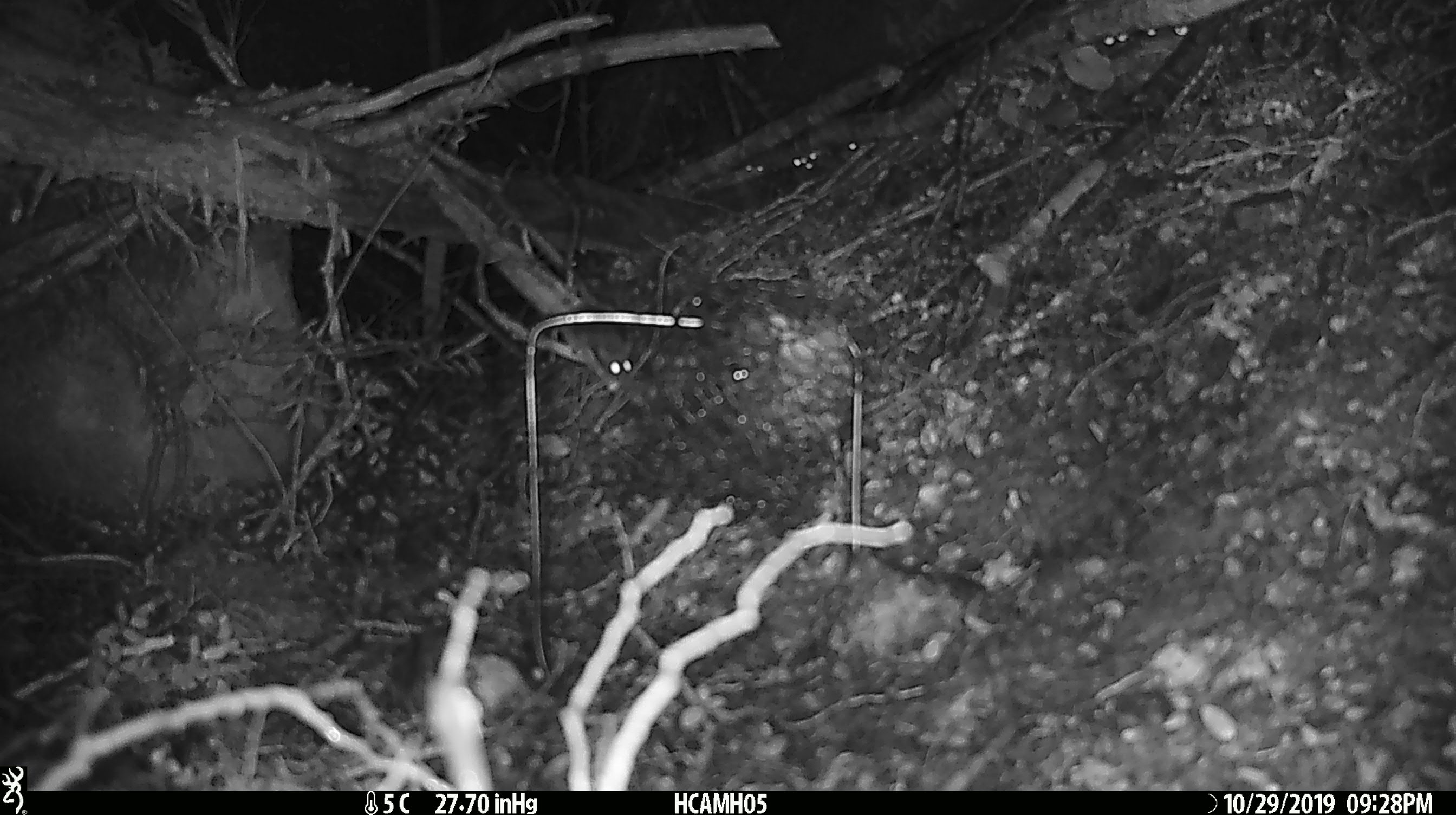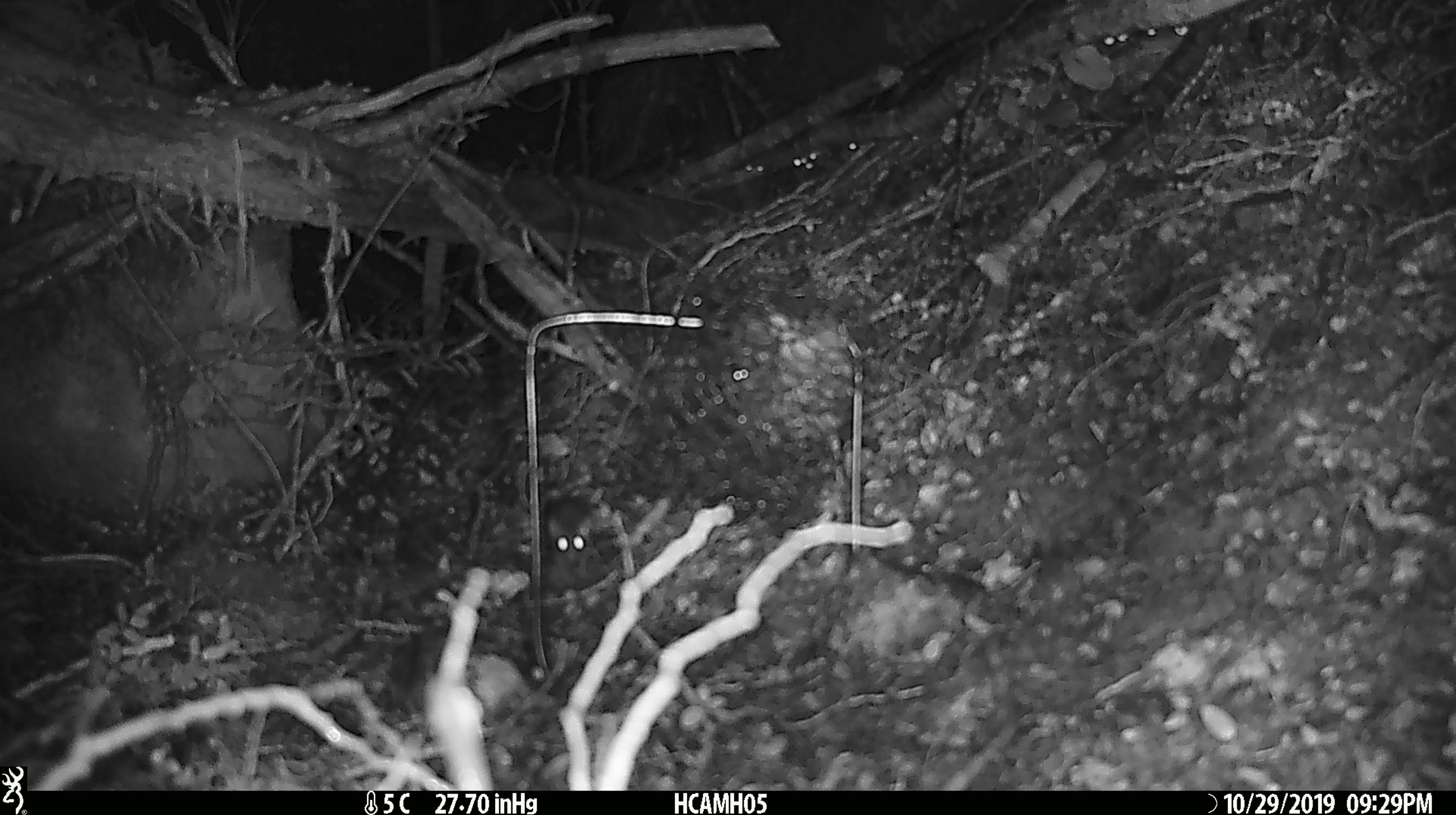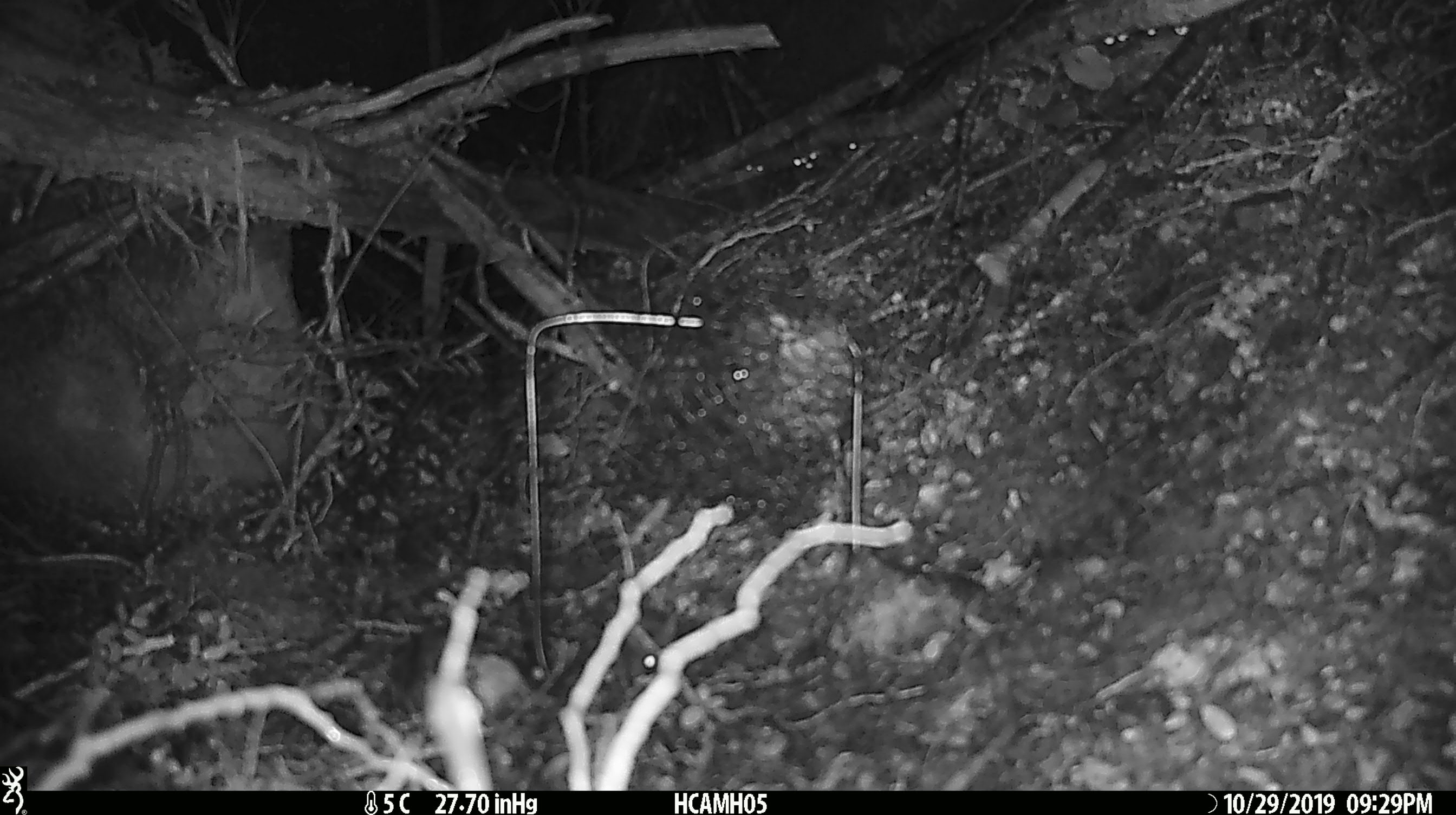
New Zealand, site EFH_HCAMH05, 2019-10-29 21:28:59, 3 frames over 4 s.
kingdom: Animalia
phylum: Chordata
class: Mammalia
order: Rodentia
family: Muridae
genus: Mus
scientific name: Mus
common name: mouse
Mouse (Mus).